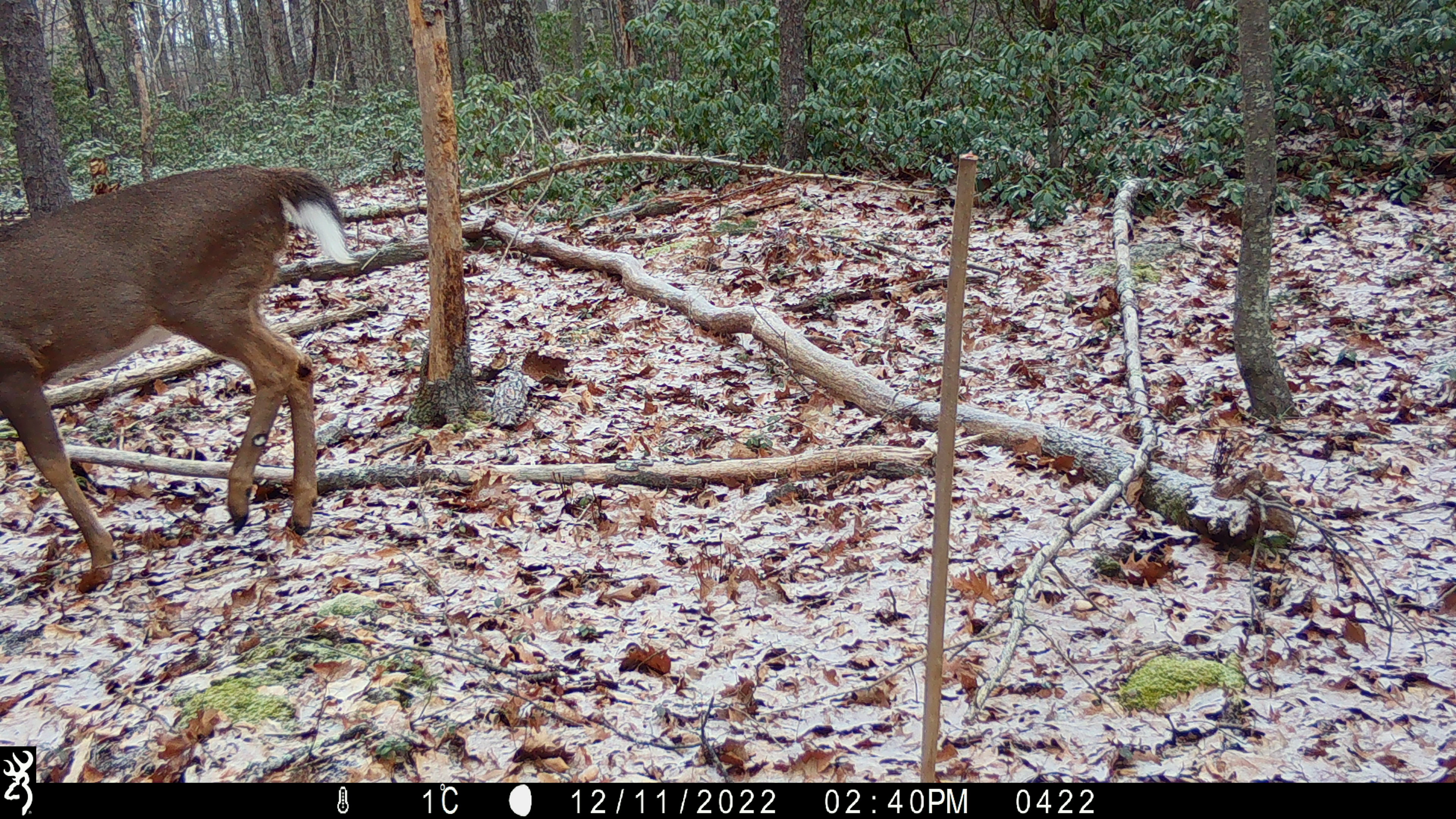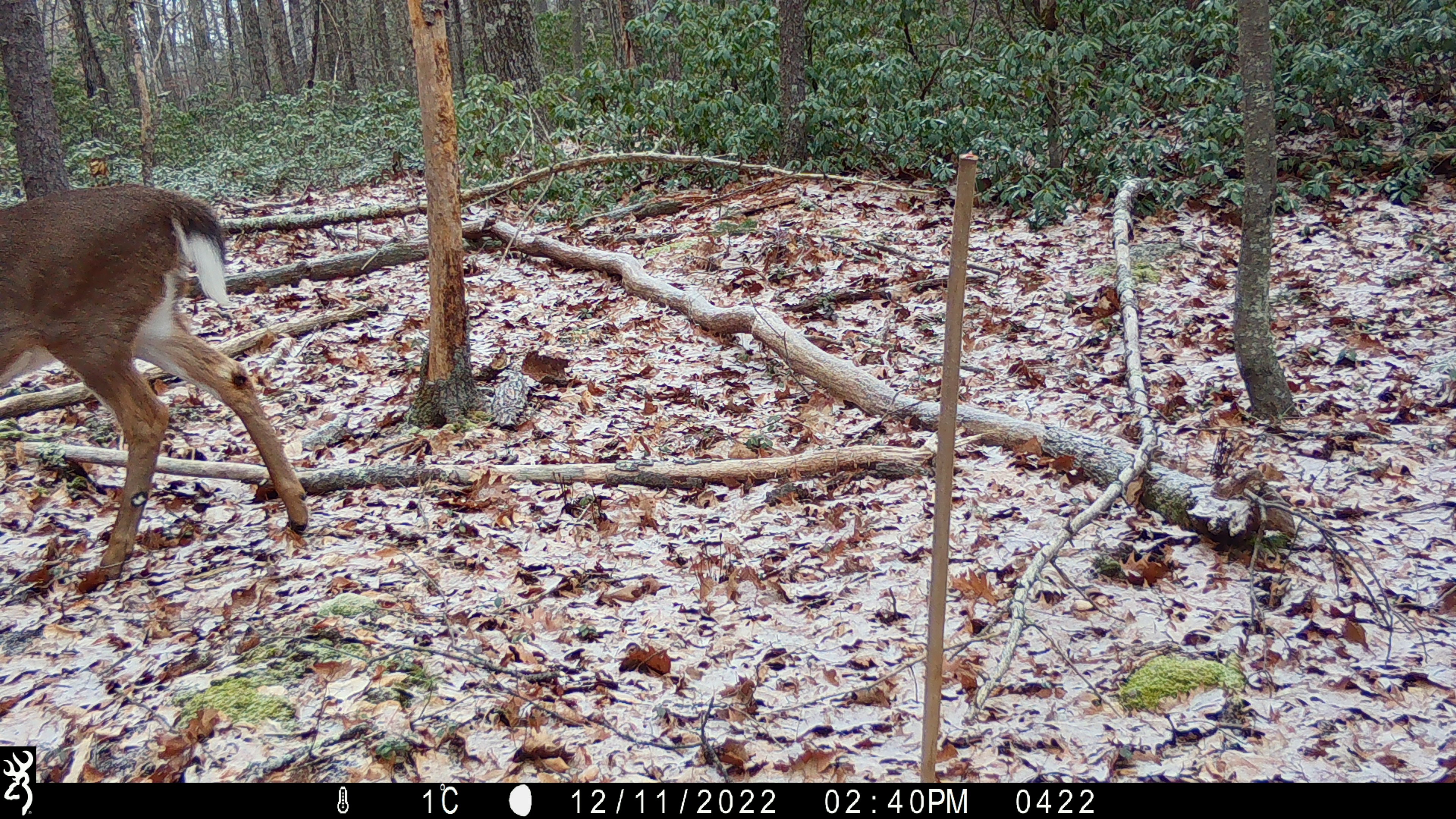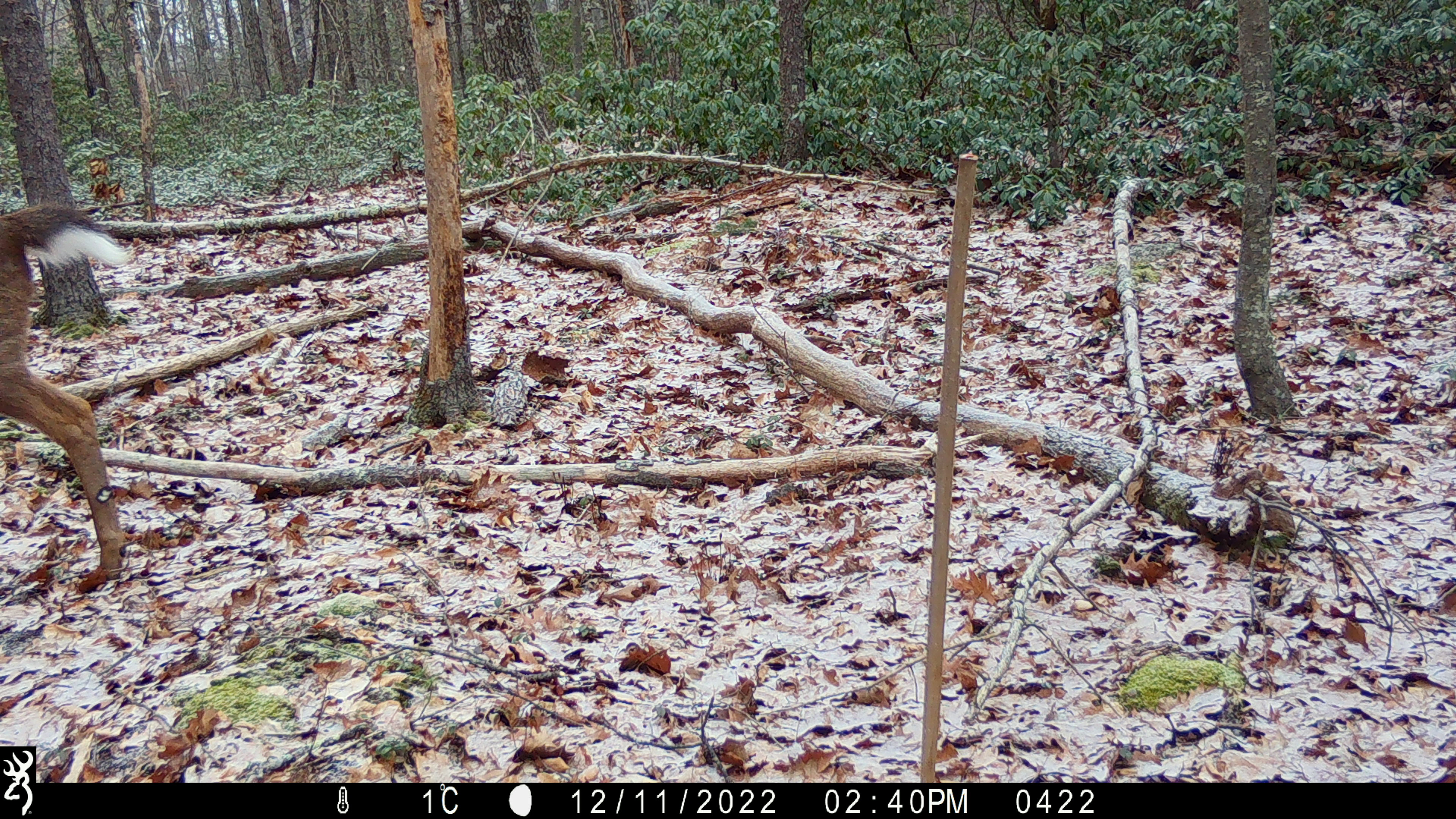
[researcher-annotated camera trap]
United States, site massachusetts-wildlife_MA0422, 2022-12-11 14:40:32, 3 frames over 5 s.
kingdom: Animalia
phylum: Chordata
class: Mammalia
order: Artiodactyla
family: Cervidae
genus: Odocoileus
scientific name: Odocoileus virginianus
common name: white-tailed deer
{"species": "white-tailed deer (Odocoileus virginianus)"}